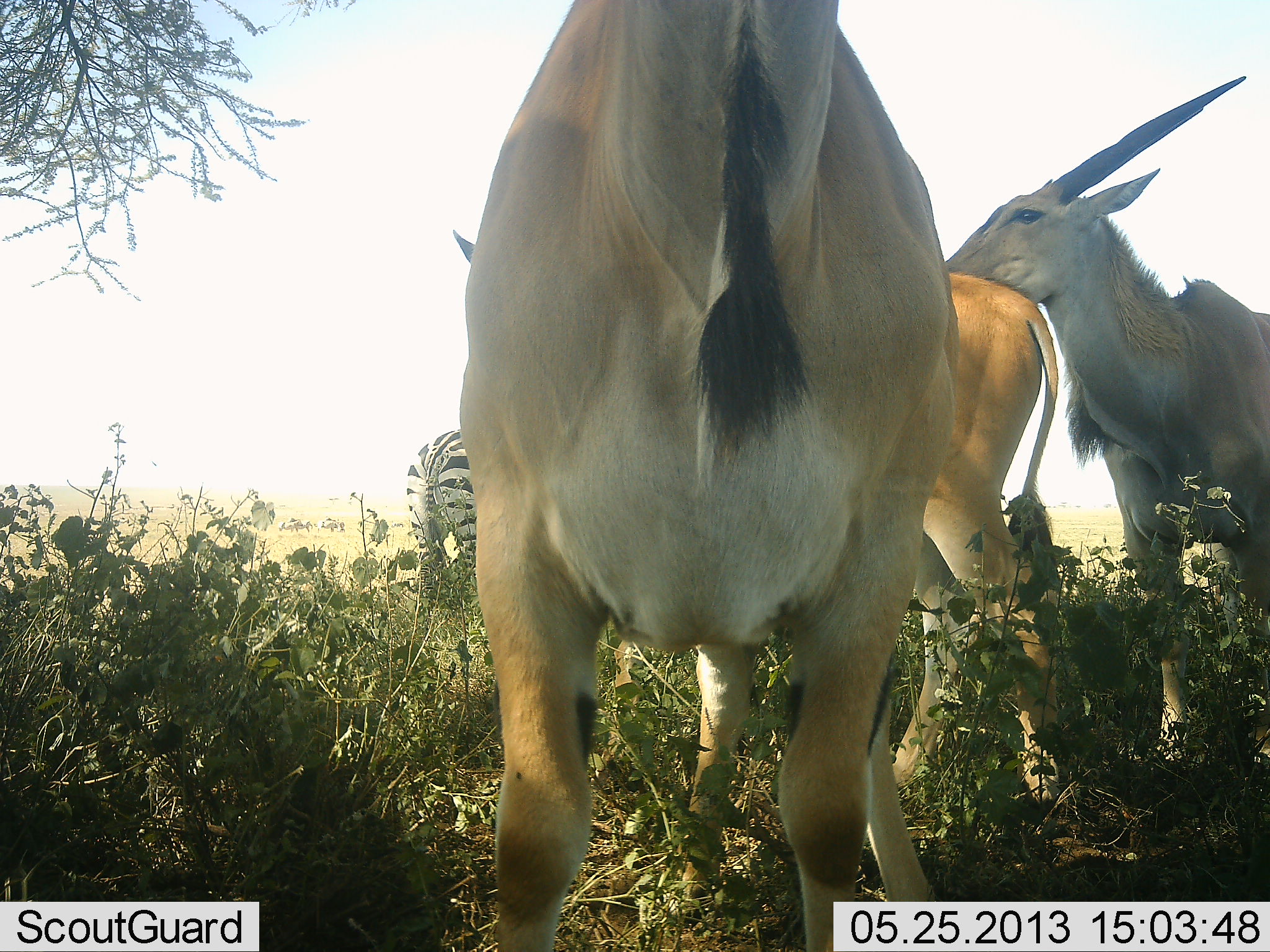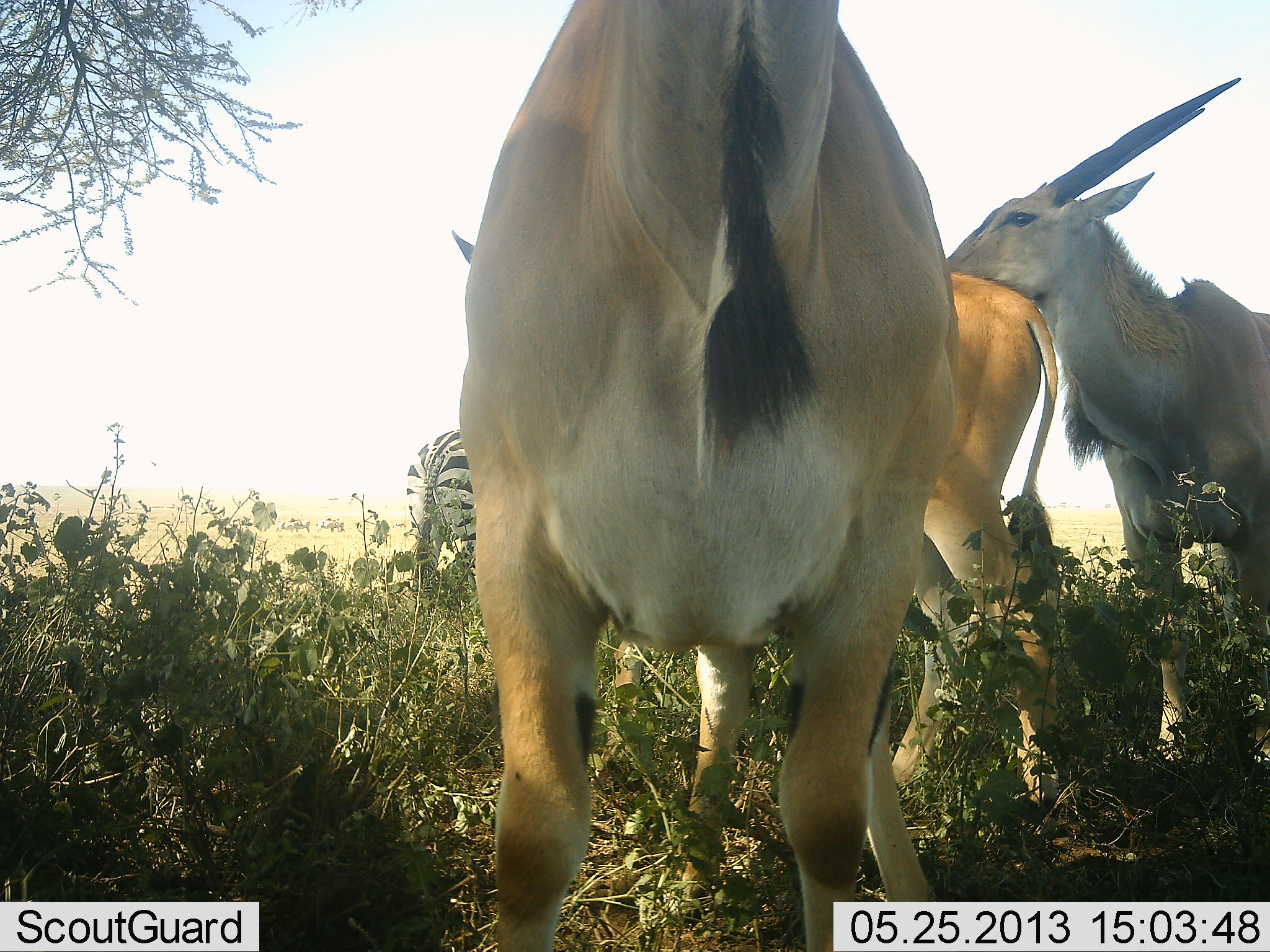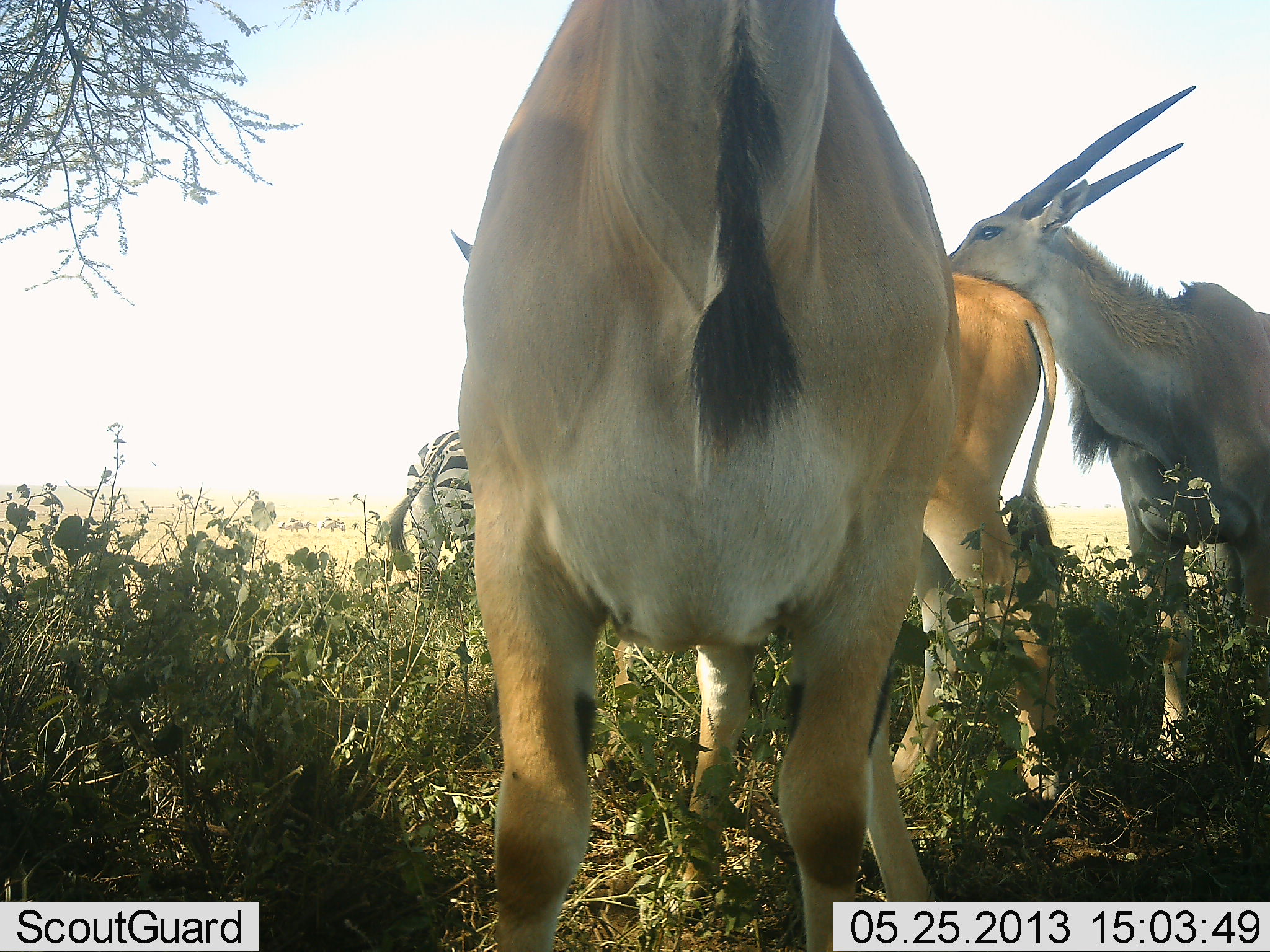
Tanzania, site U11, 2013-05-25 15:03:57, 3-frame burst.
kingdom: Animalia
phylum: Chordata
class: Mammalia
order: Artiodactyla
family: Bovidae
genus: Tragelaphus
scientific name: Tragelaphus oryx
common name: eland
Eland (Tragelaphus oryx), count 3. Behavior (volunteer vote fractions): standing 92%, resting 8%, moving 0%, interacting 31%. Young present (vote fraction): 0%. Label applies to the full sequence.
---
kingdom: Animalia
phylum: Chordata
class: Mammalia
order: Perissodactyla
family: Equidae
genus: Equus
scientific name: Equus quagga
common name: plains zebra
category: zebra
Zebra (plains zebra) (Equus quagga), count 1. Behavior (volunteer vote fractions): standing 100%, resting 0%, moving 0%, interacting 0%. Young present (vote fraction): 0%. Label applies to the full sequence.